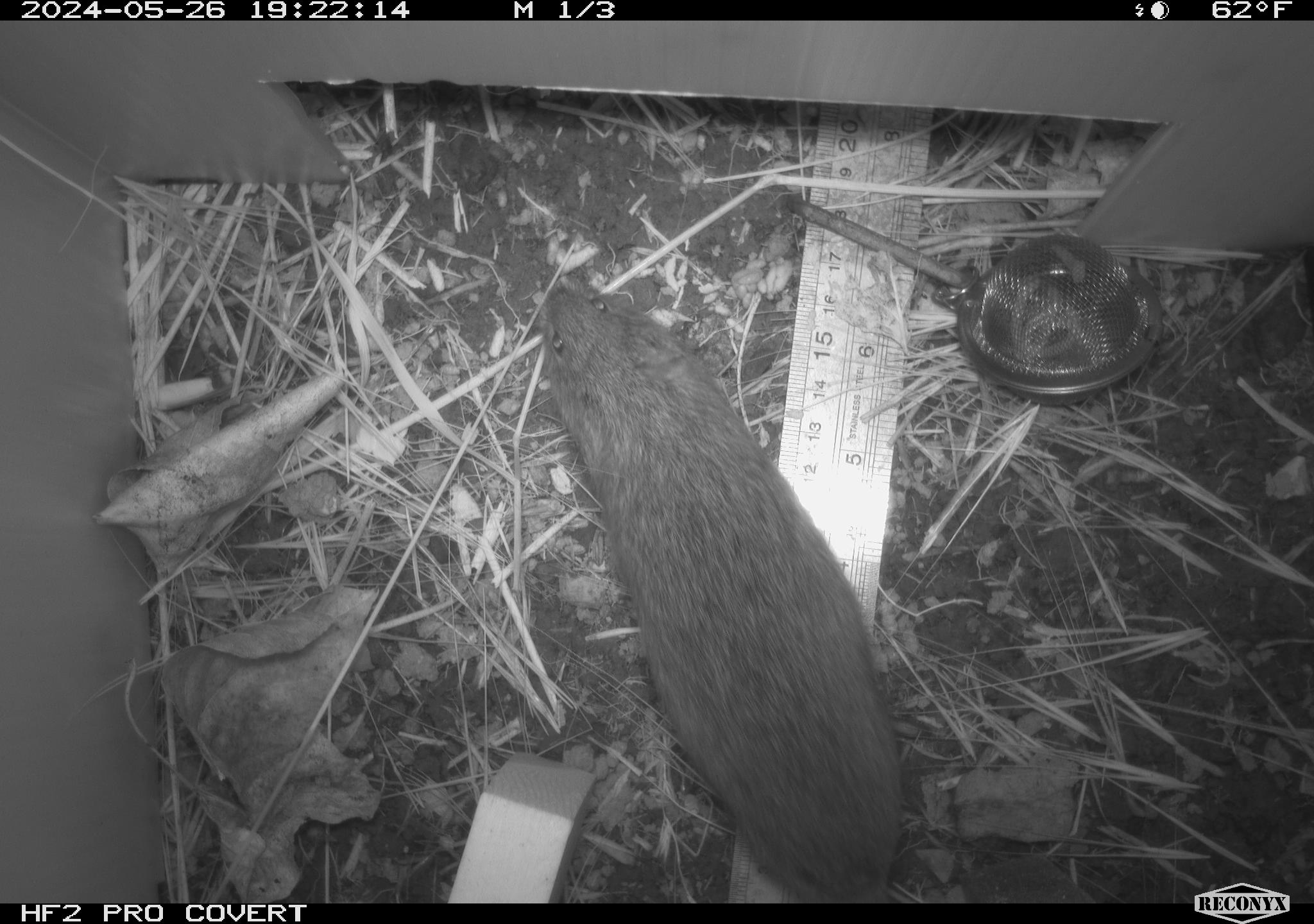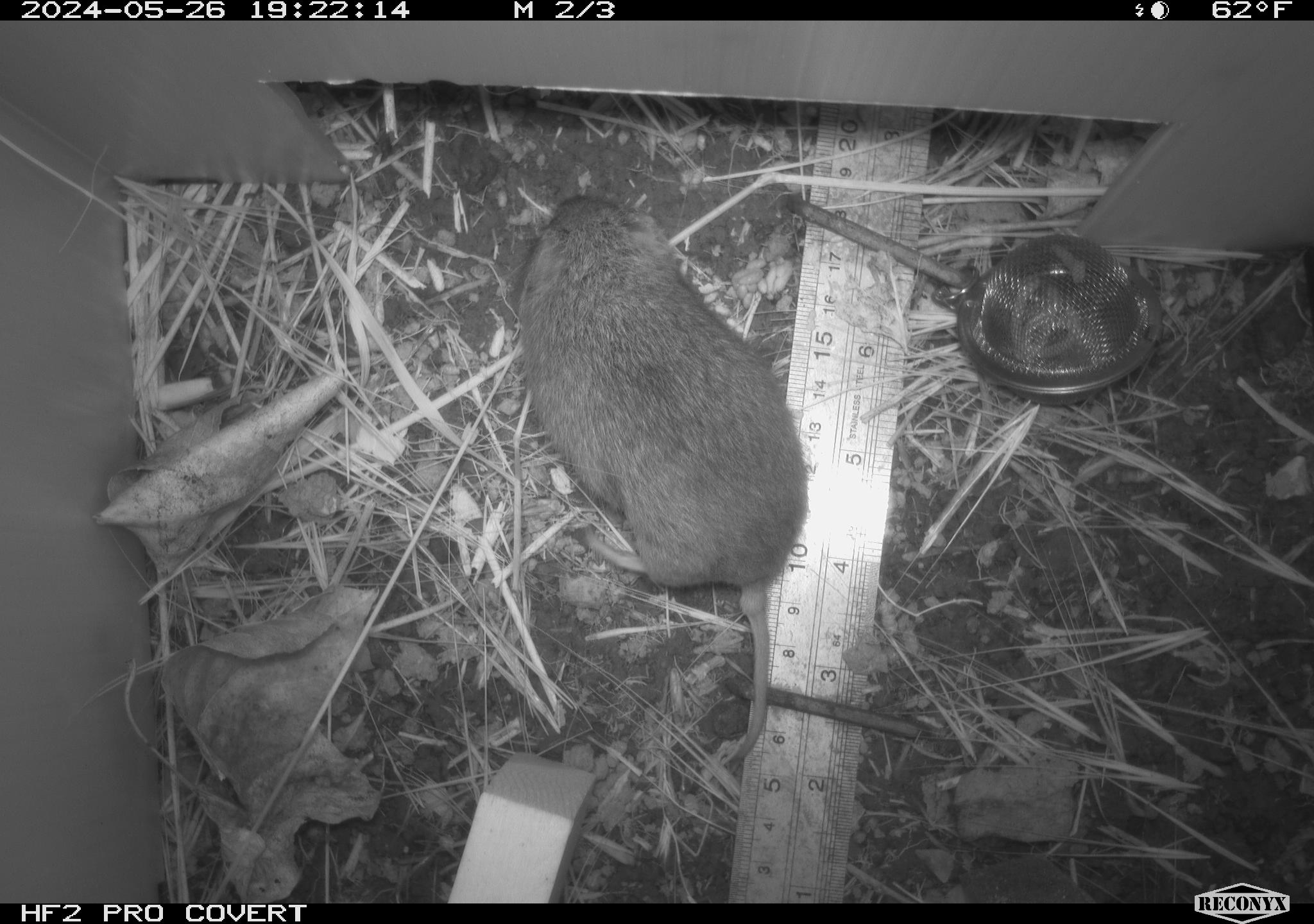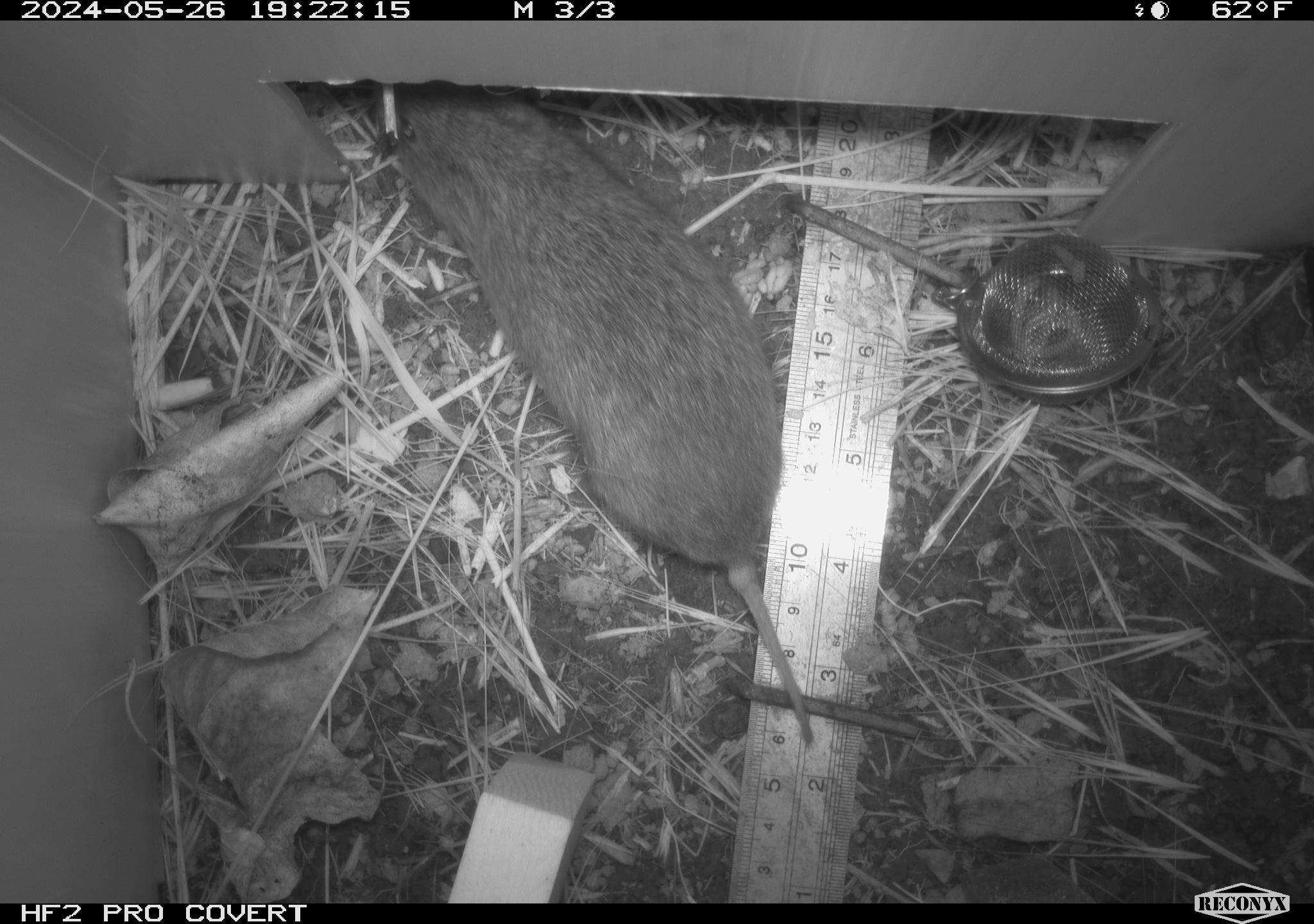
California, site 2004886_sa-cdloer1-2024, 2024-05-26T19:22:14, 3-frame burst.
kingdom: Animalia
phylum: Chordata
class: Mammalia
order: Rodentia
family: Cricetidae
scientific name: Arvicolinae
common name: voles, lemmings, and muskrats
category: arvicolinae subfamily